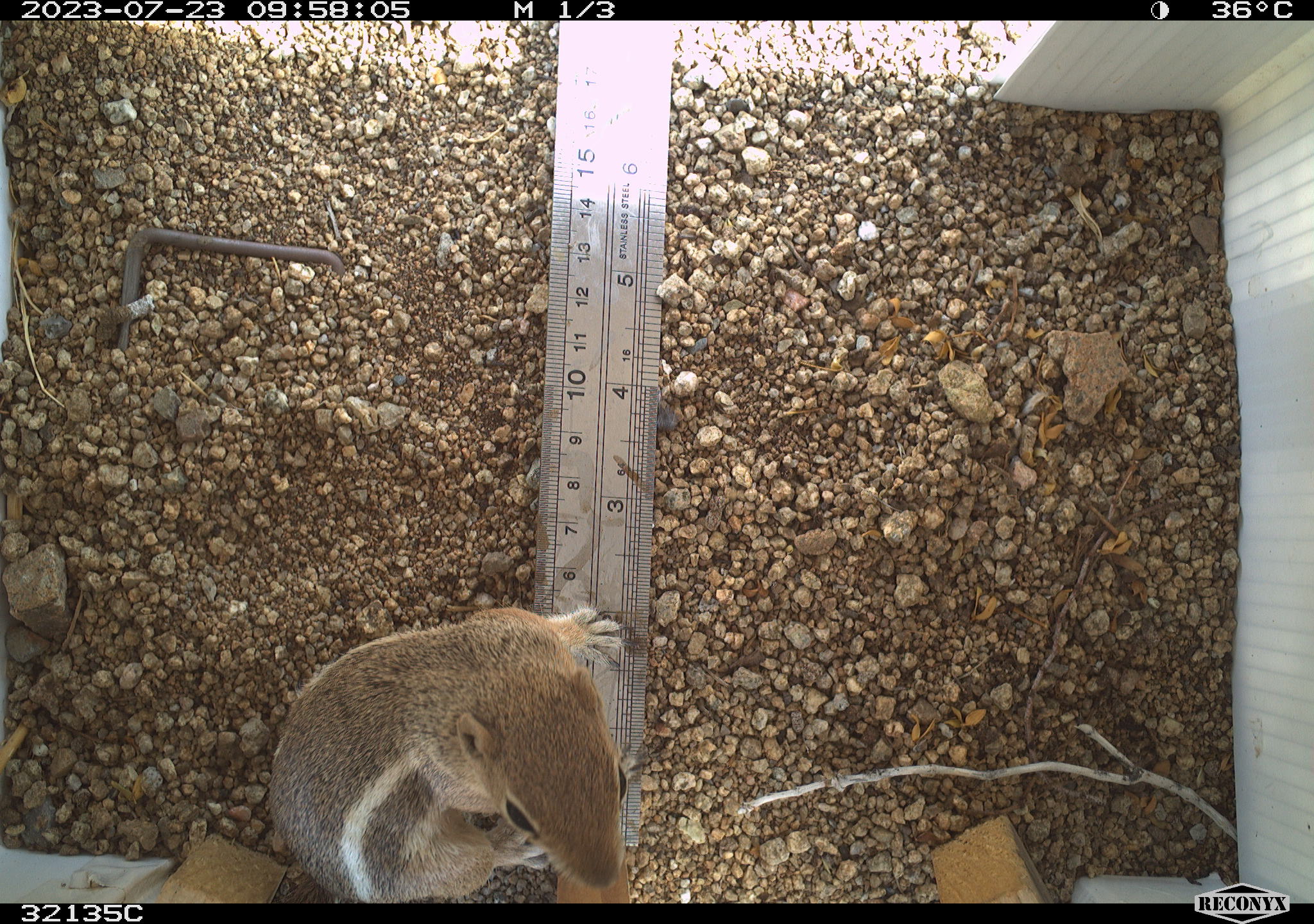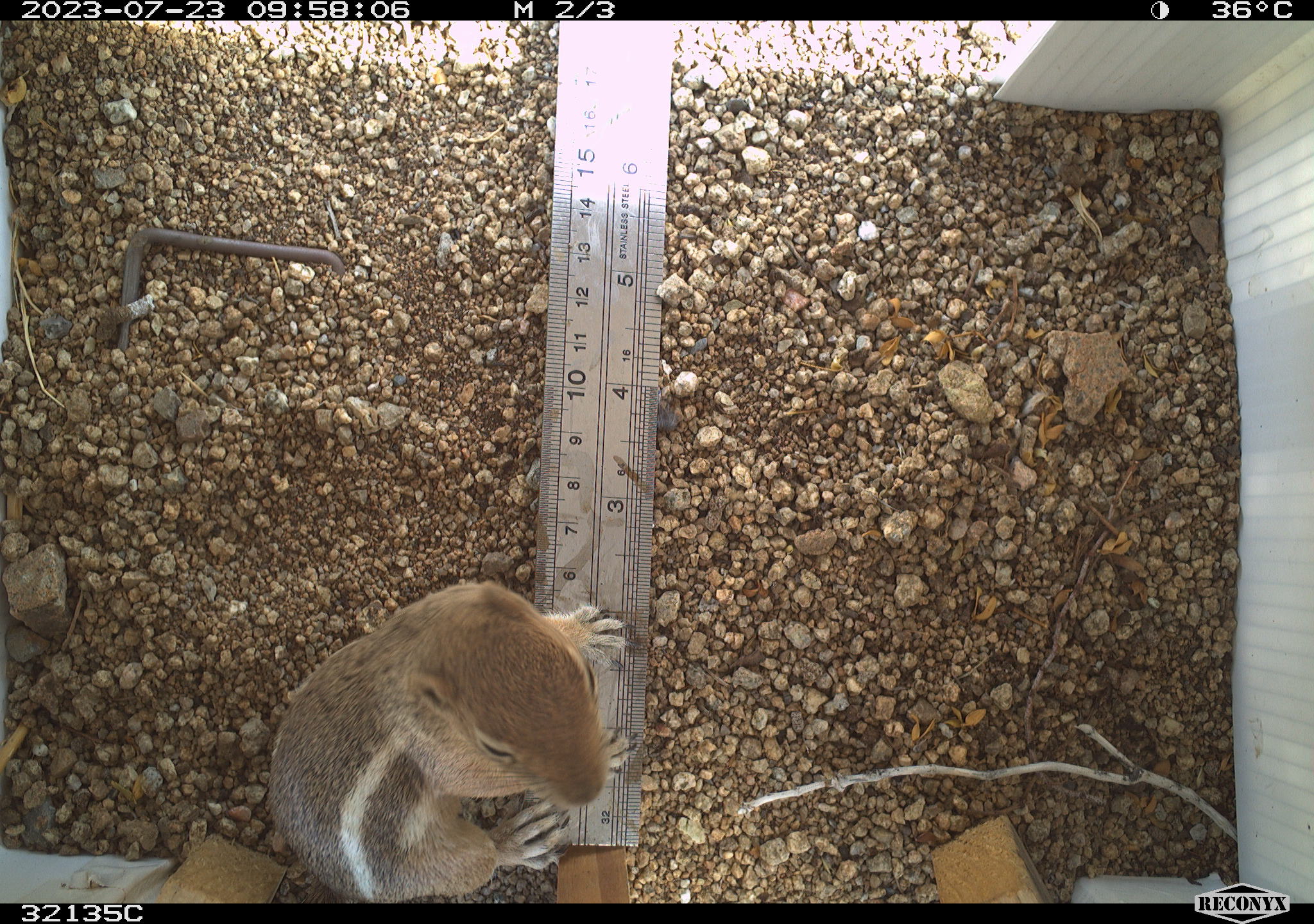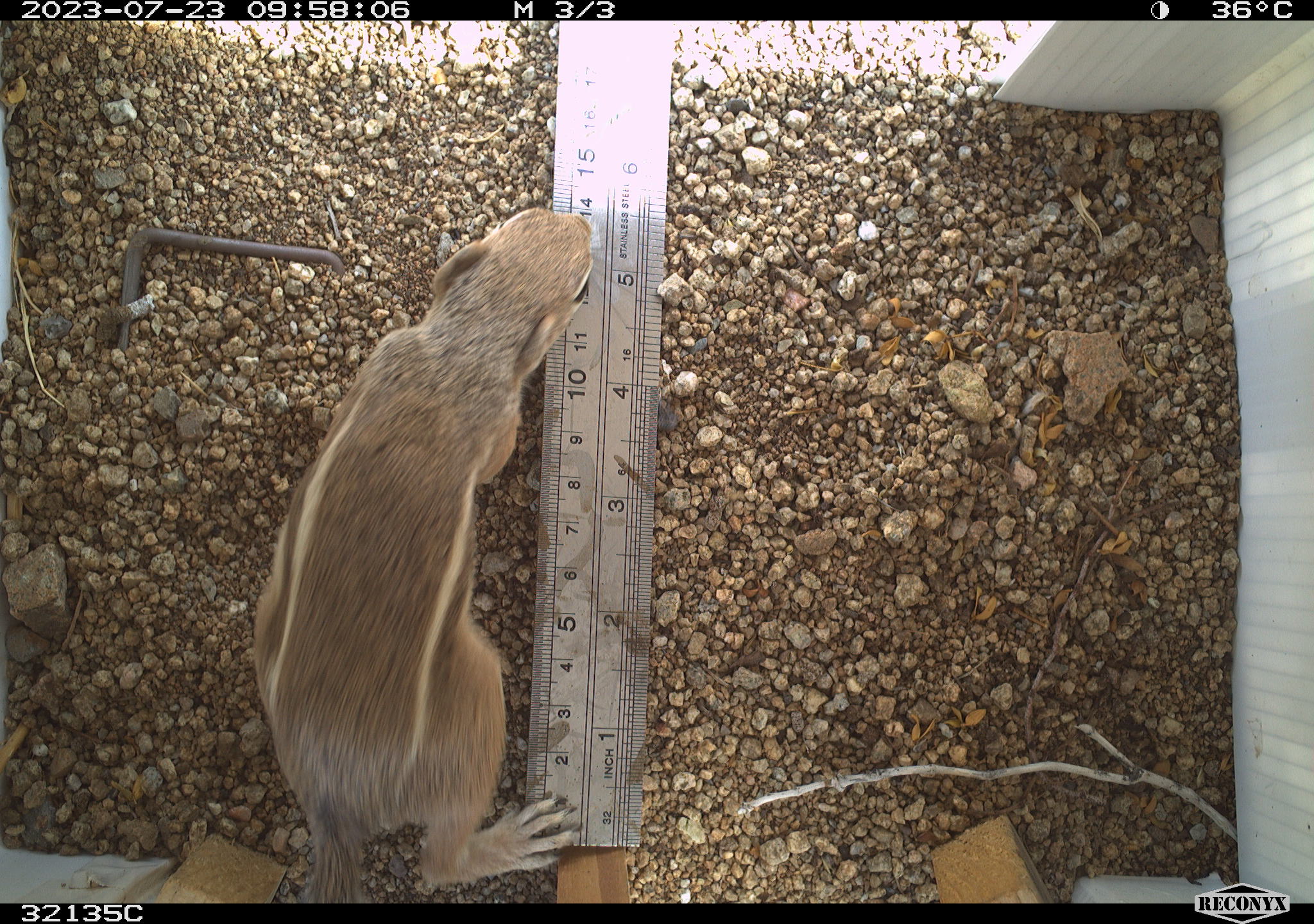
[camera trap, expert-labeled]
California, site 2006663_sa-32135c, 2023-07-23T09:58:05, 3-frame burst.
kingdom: Animalia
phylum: Chordata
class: Mammalia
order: Rodentia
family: Sciuridae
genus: Ammospermophilus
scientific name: Ammospermophilus leucurus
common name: white-tailed antelope squirrel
White-tailed antelope squirrel (Ammospermophilus leucurus).